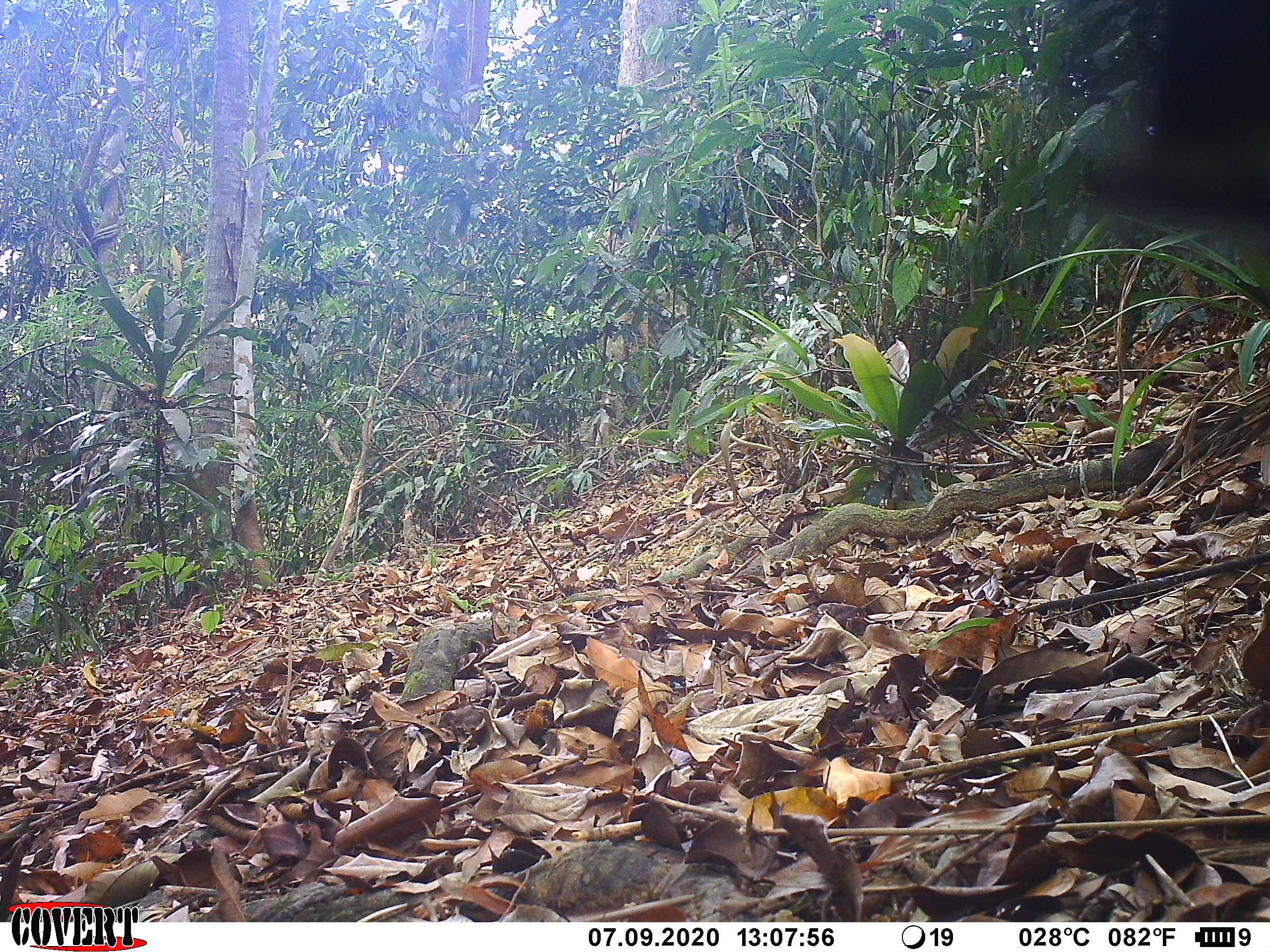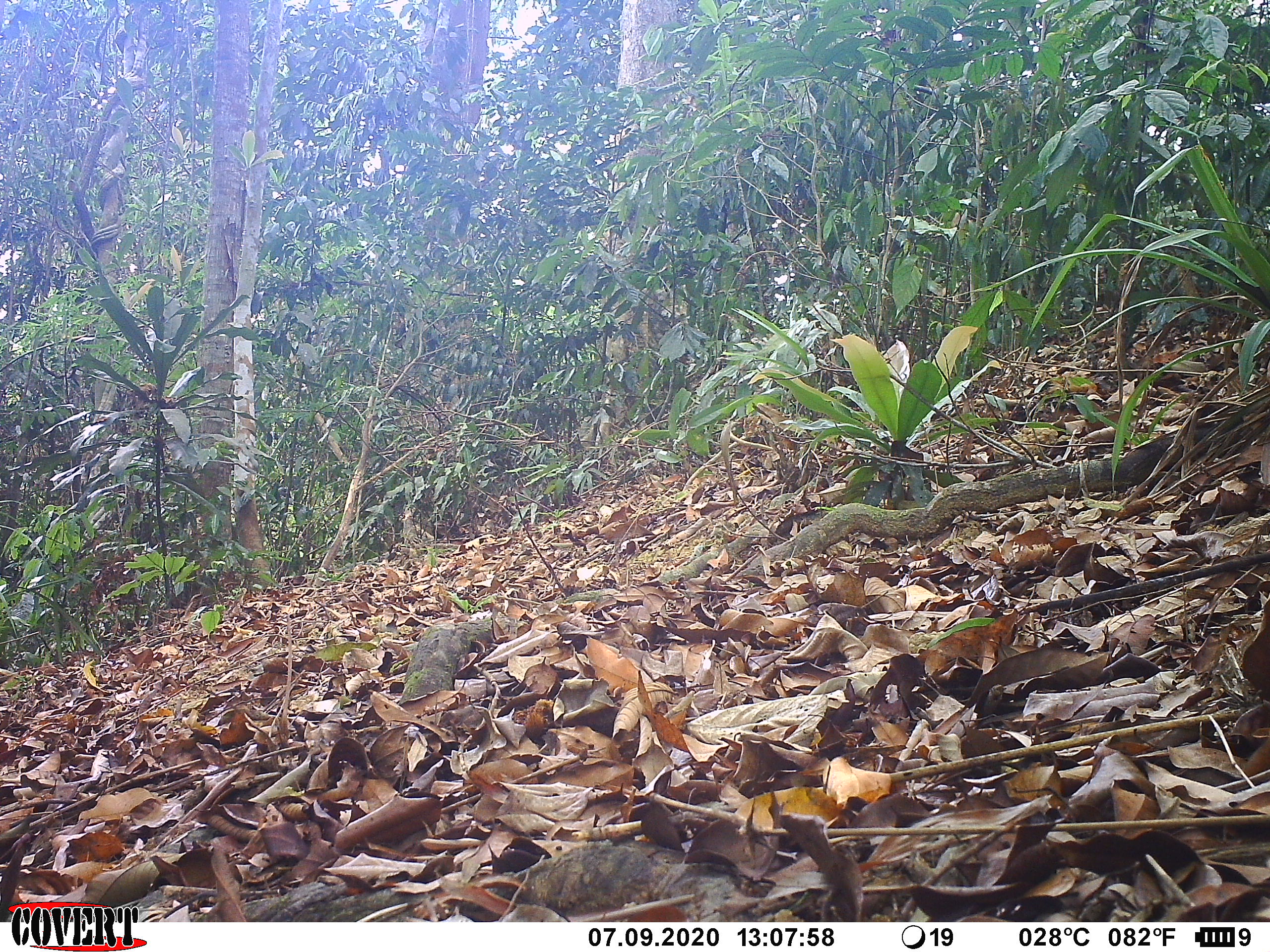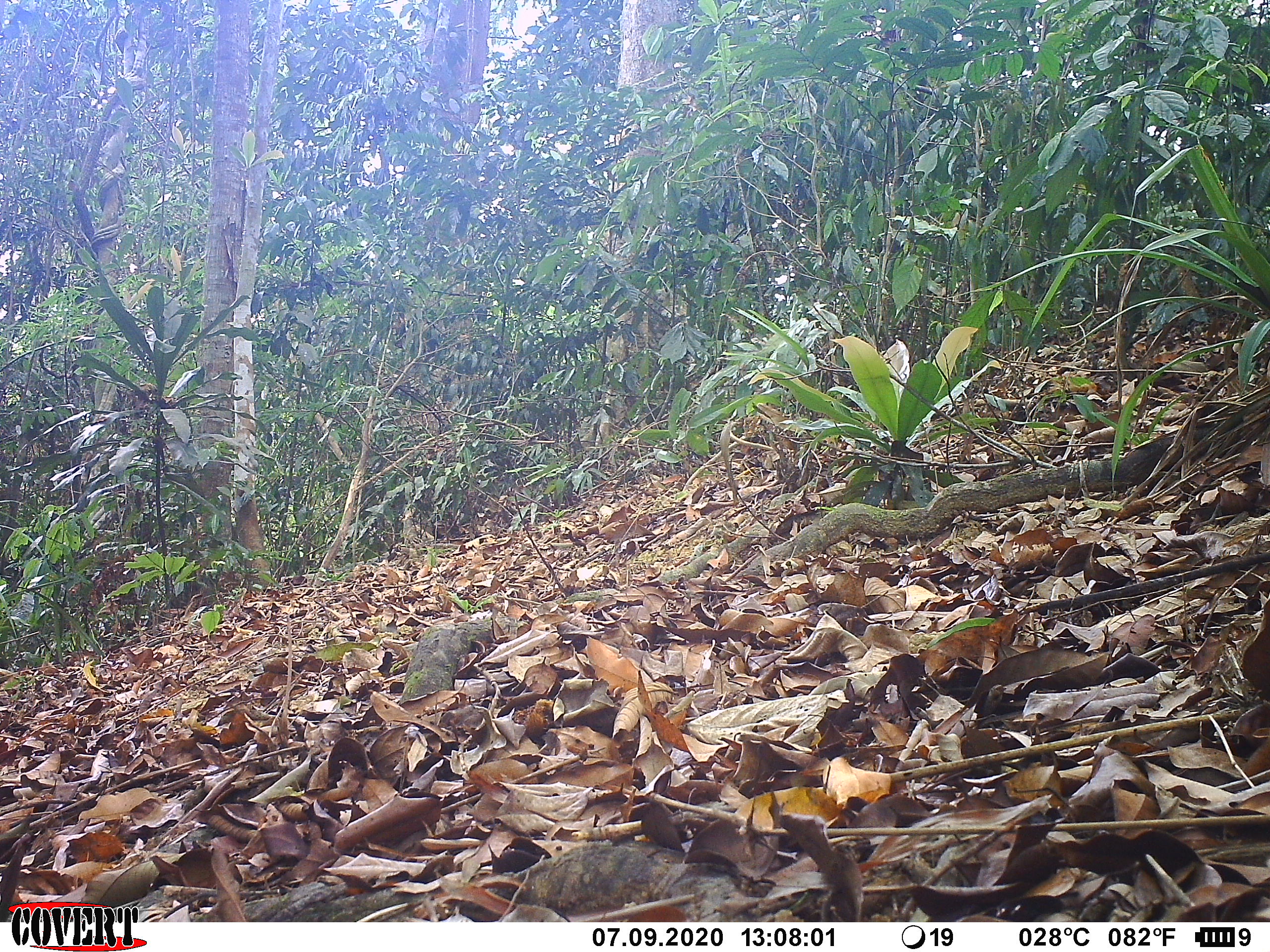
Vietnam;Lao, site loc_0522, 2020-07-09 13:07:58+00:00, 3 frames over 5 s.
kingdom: Animalia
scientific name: Animalia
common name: animal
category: unidentified animal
Unidentified animal (animal) (Animalia). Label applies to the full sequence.